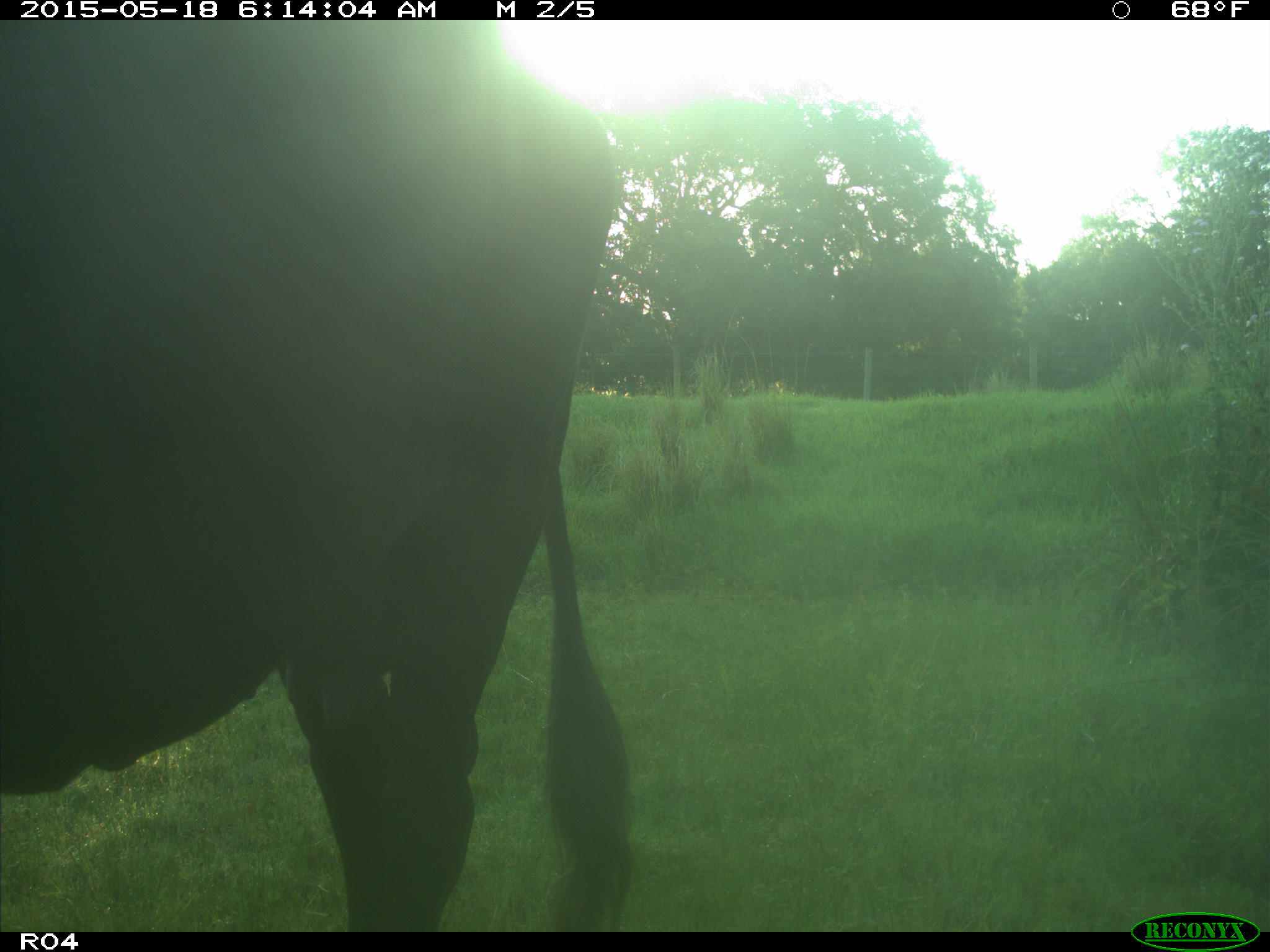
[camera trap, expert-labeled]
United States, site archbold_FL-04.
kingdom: Animalia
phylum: Chordata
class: Mammalia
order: Artiodactyla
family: Bovidae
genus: Bos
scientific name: Bos taurus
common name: domestic cow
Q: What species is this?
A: Bos taurus (domestic cow).